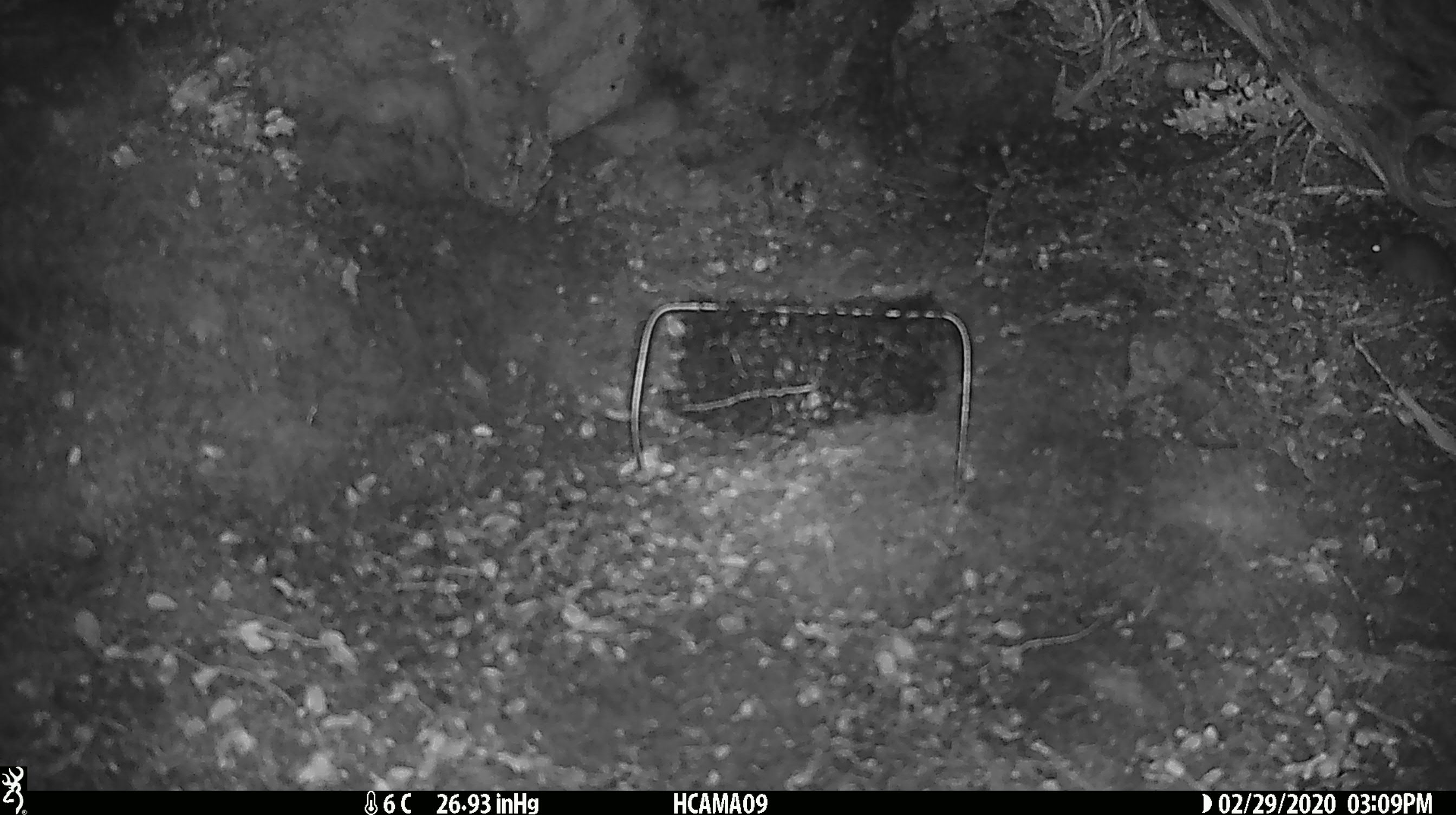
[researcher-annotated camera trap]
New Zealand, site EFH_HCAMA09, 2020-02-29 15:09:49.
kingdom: Animalia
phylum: Chordata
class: Mammalia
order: Rodentia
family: Muridae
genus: Mus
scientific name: Mus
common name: mouse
Mouse (Mus).